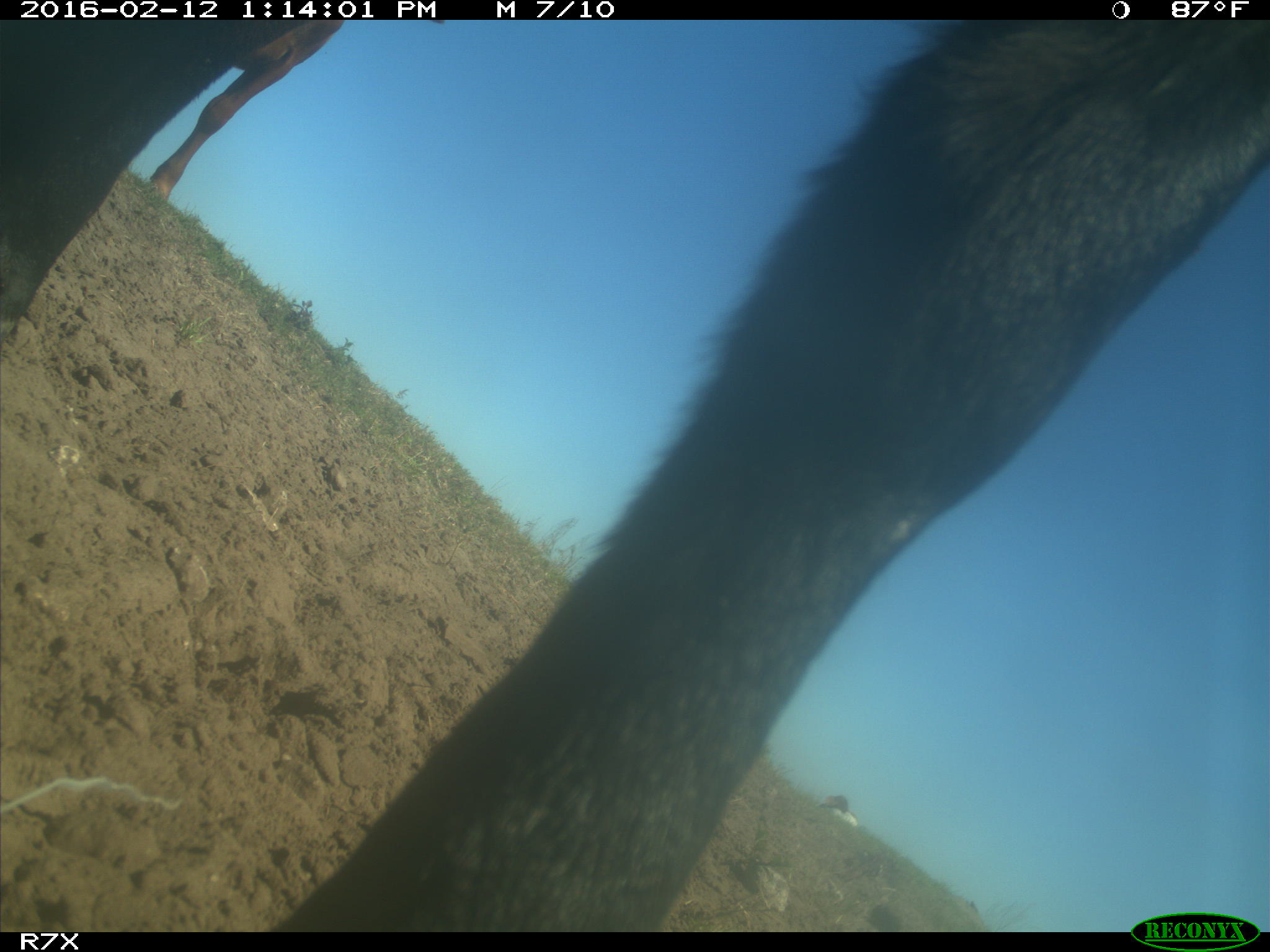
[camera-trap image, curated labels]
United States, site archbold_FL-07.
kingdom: Animalia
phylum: Chordata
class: Mammalia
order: Artiodactyla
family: Bovidae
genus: Bos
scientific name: Bos taurus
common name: domestic cow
Bos taurus (domestic cow).